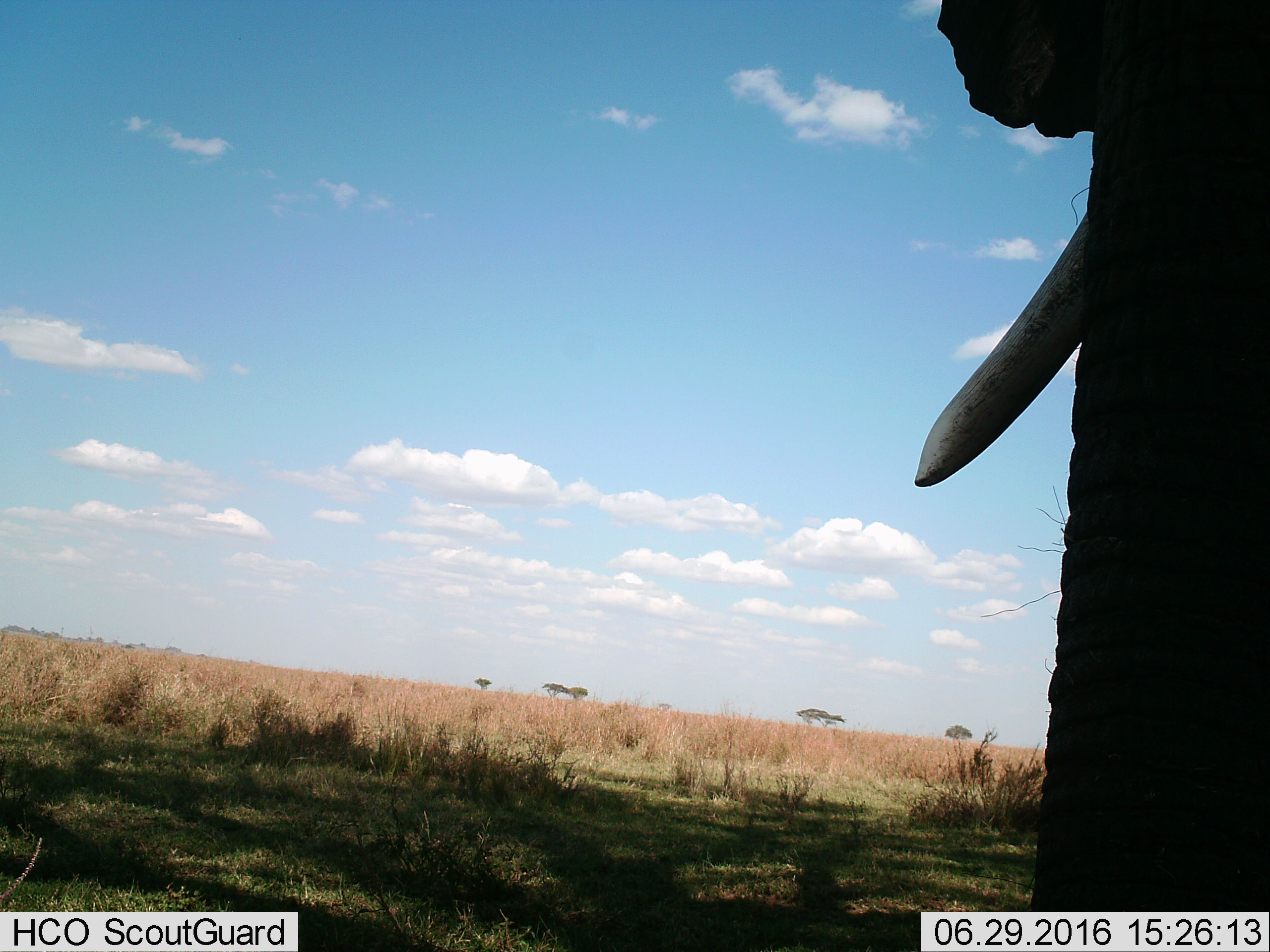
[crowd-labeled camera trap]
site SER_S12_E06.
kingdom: Animalia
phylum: Chordata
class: Mammalia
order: Proboscidea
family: Elephantidae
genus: Loxodonta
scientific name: Loxodonta africana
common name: african bush elephant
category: elephant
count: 1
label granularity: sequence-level